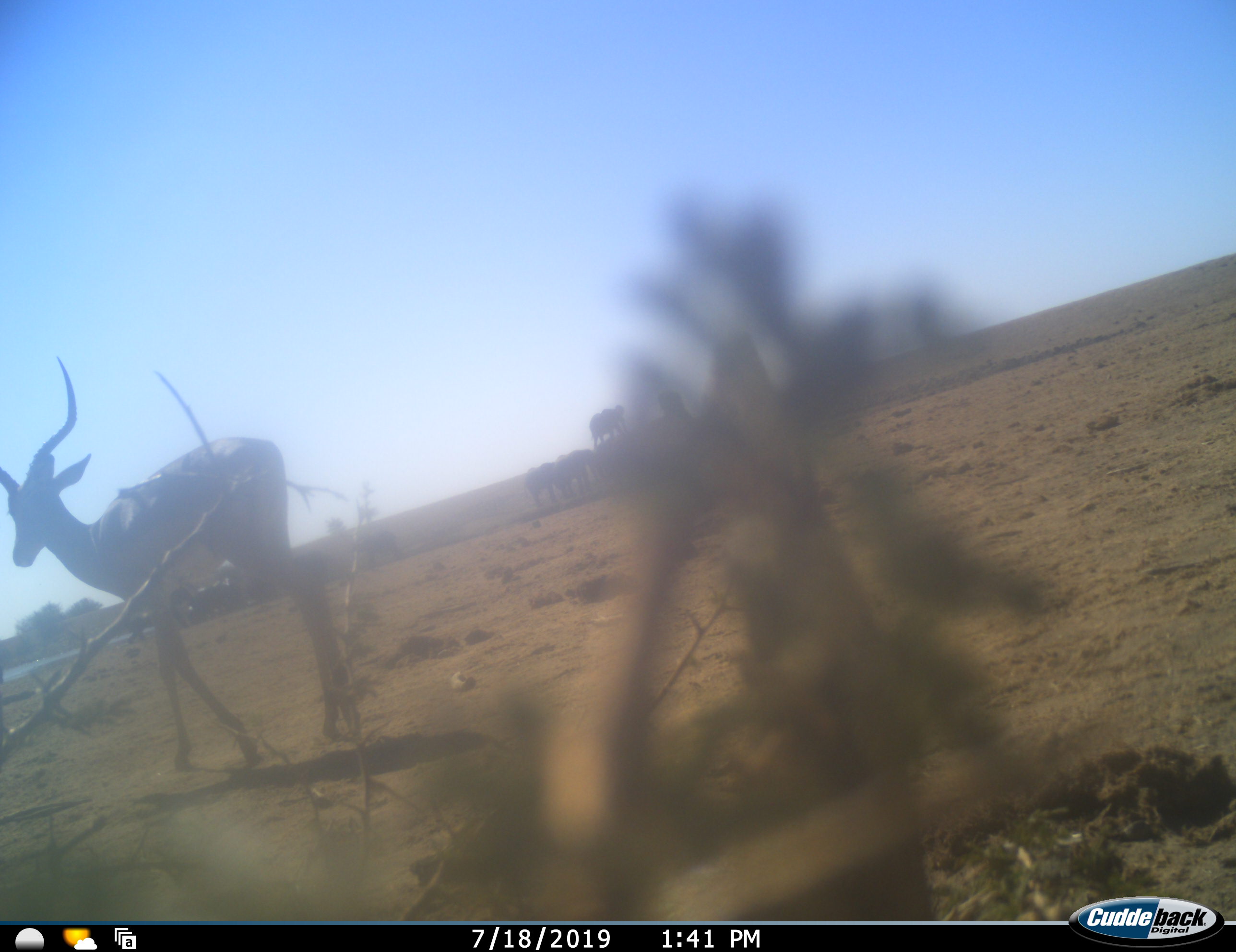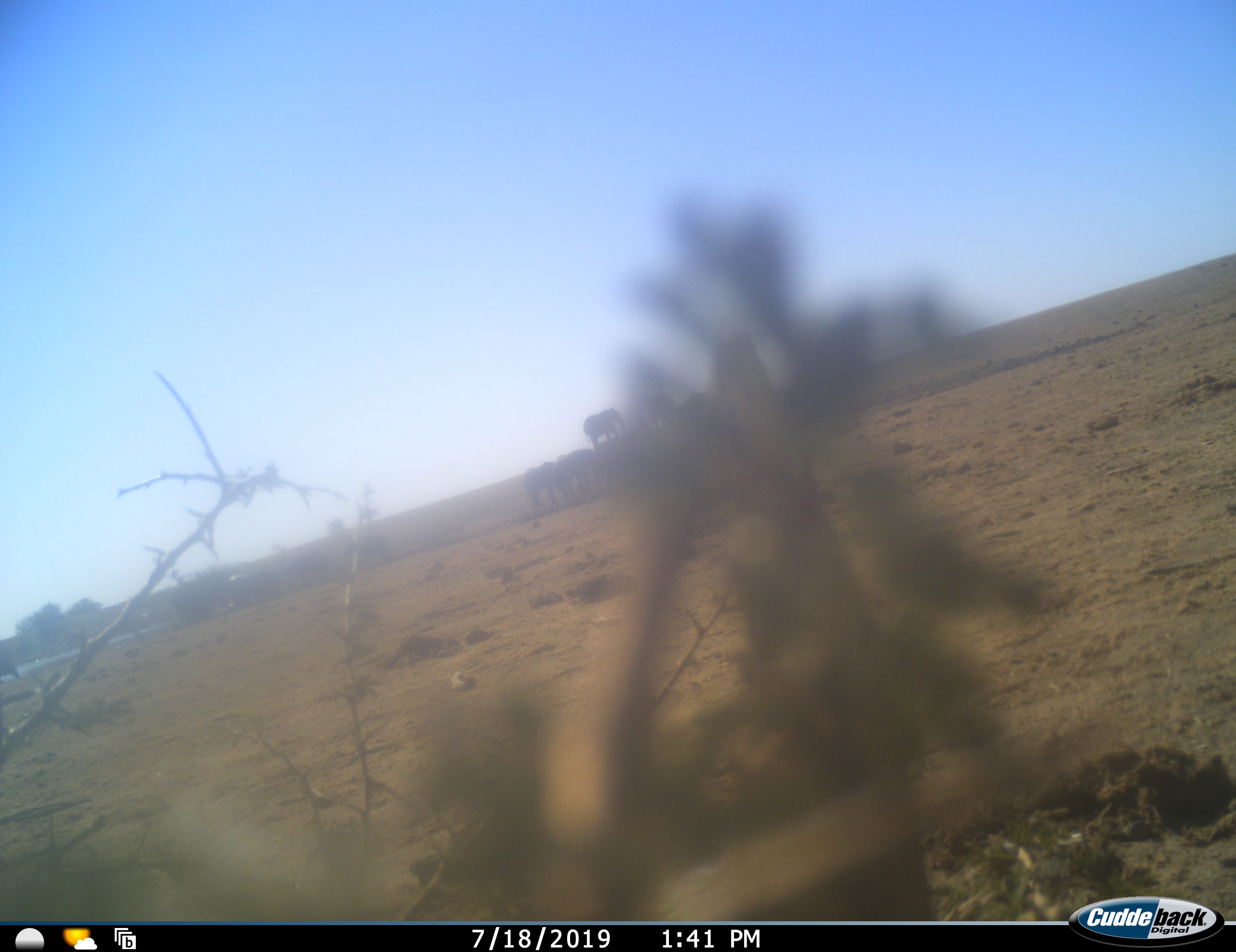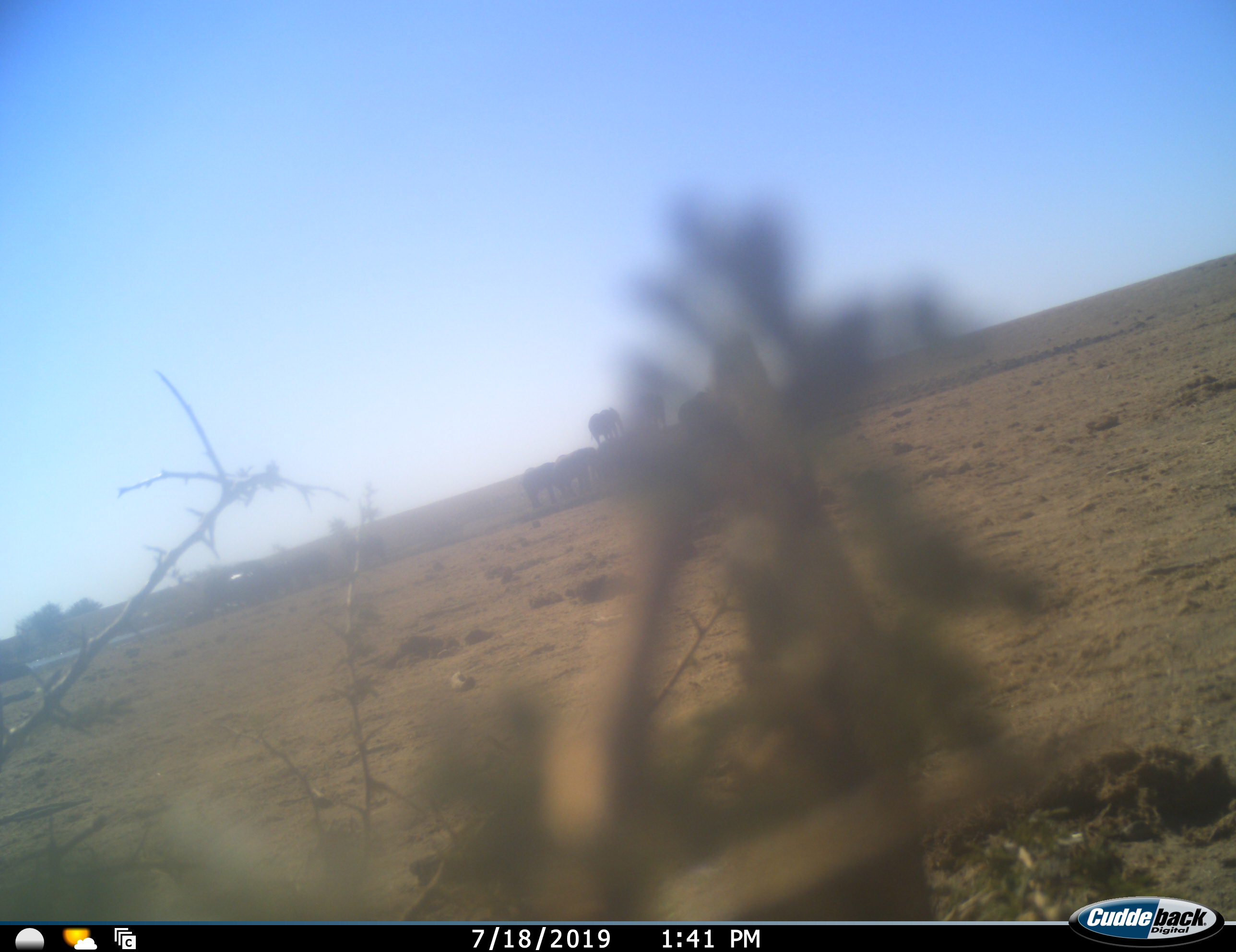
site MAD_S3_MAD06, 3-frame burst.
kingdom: Animalia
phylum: Chordata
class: Mammalia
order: Proboscidea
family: Elephantidae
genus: Loxodonta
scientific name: Loxodonta africana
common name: african bush elephant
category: elephant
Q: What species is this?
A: Elephant (african bush elephant) (Loxodonta africana).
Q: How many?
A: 7.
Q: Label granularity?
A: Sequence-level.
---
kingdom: Animalia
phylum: Chordata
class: Mammalia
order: Artiodactyla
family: Bovidae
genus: Aepyceros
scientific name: Aepyceros melampus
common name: impala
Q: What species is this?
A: Impala (Aepyceros melampus).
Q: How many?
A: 1.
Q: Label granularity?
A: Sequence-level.